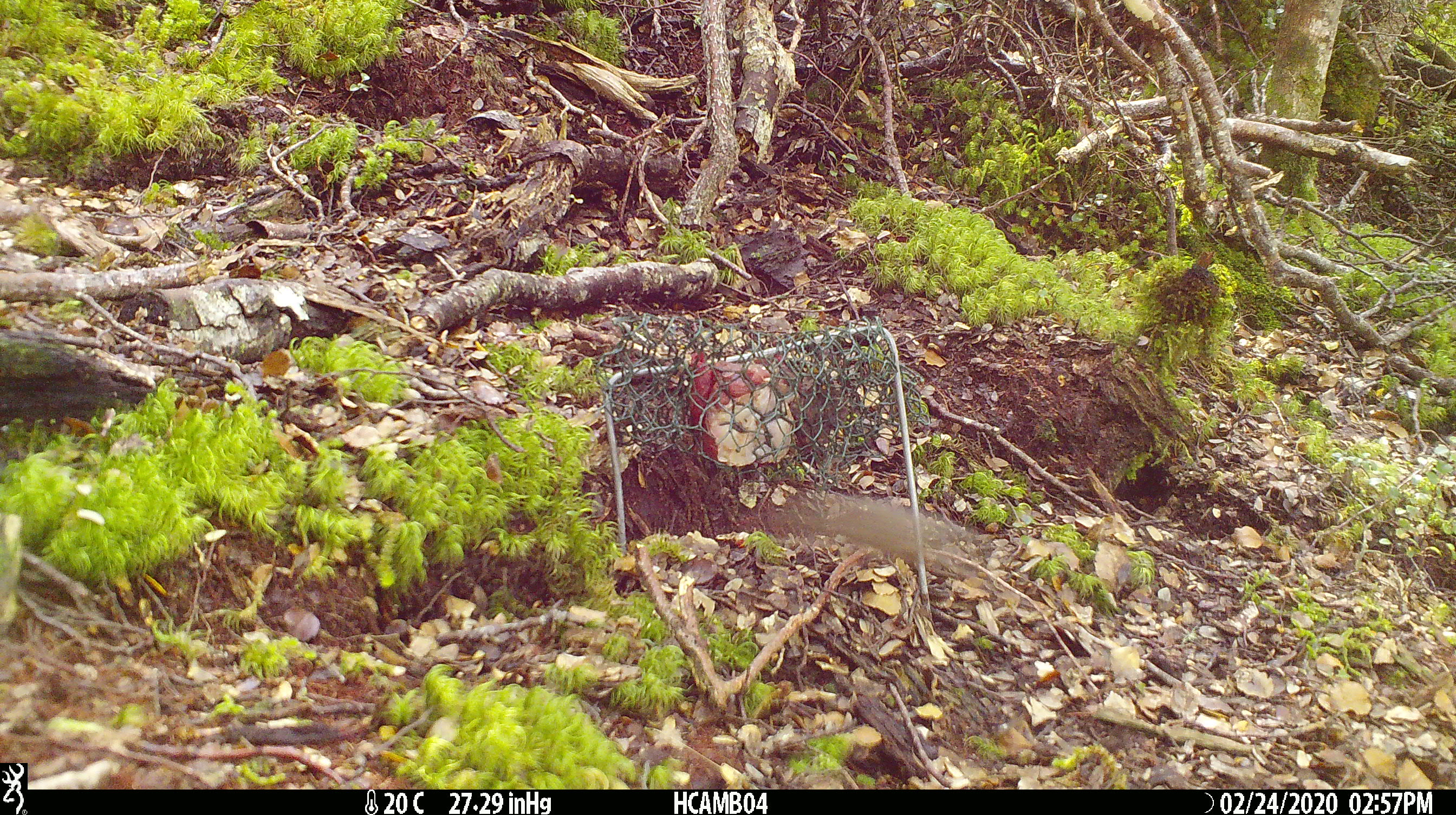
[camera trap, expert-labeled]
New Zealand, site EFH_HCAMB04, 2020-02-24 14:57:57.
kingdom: Animalia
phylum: Chordata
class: Mammalia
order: Rodentia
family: Muridae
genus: Mus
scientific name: Mus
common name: mouse